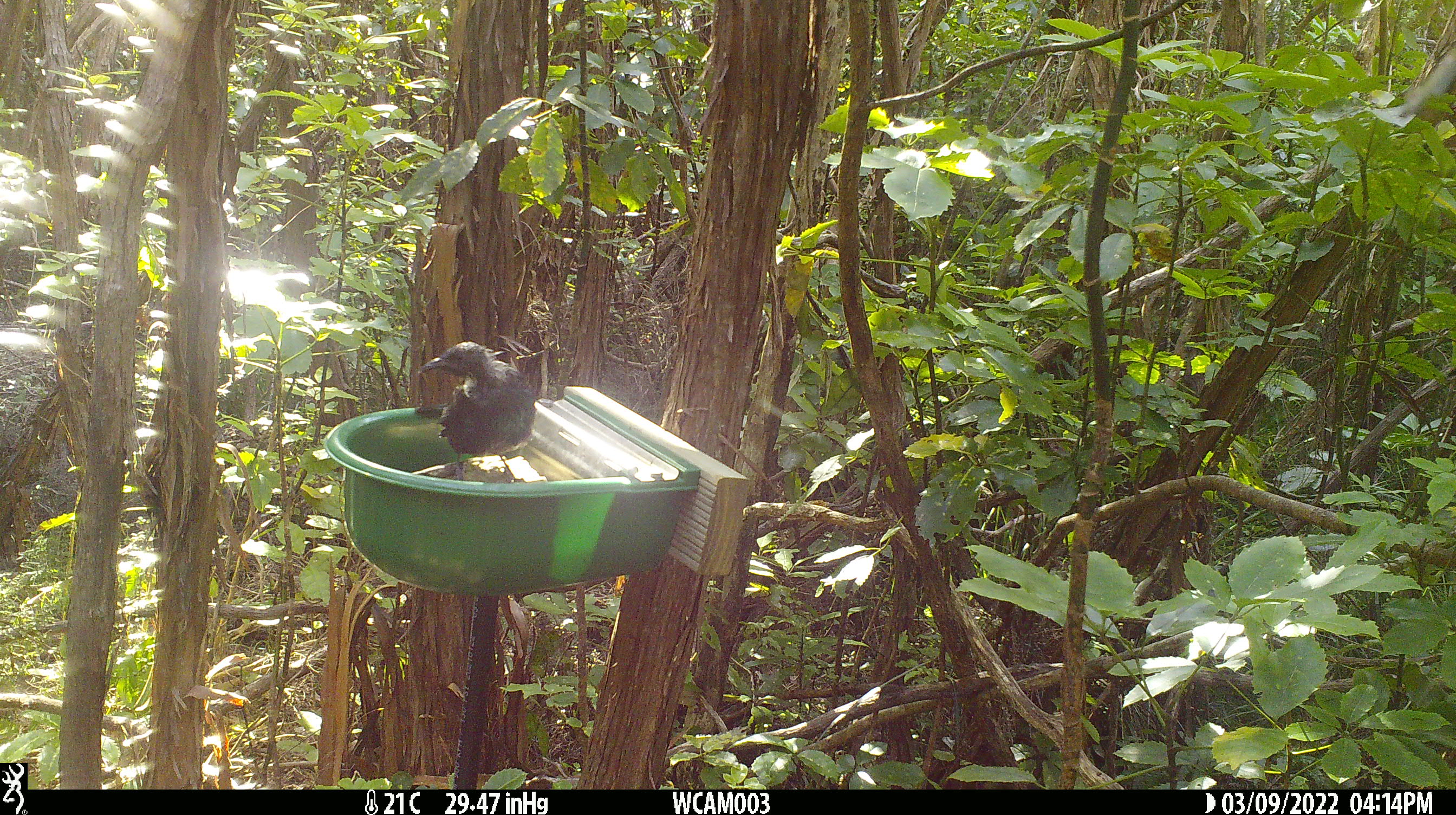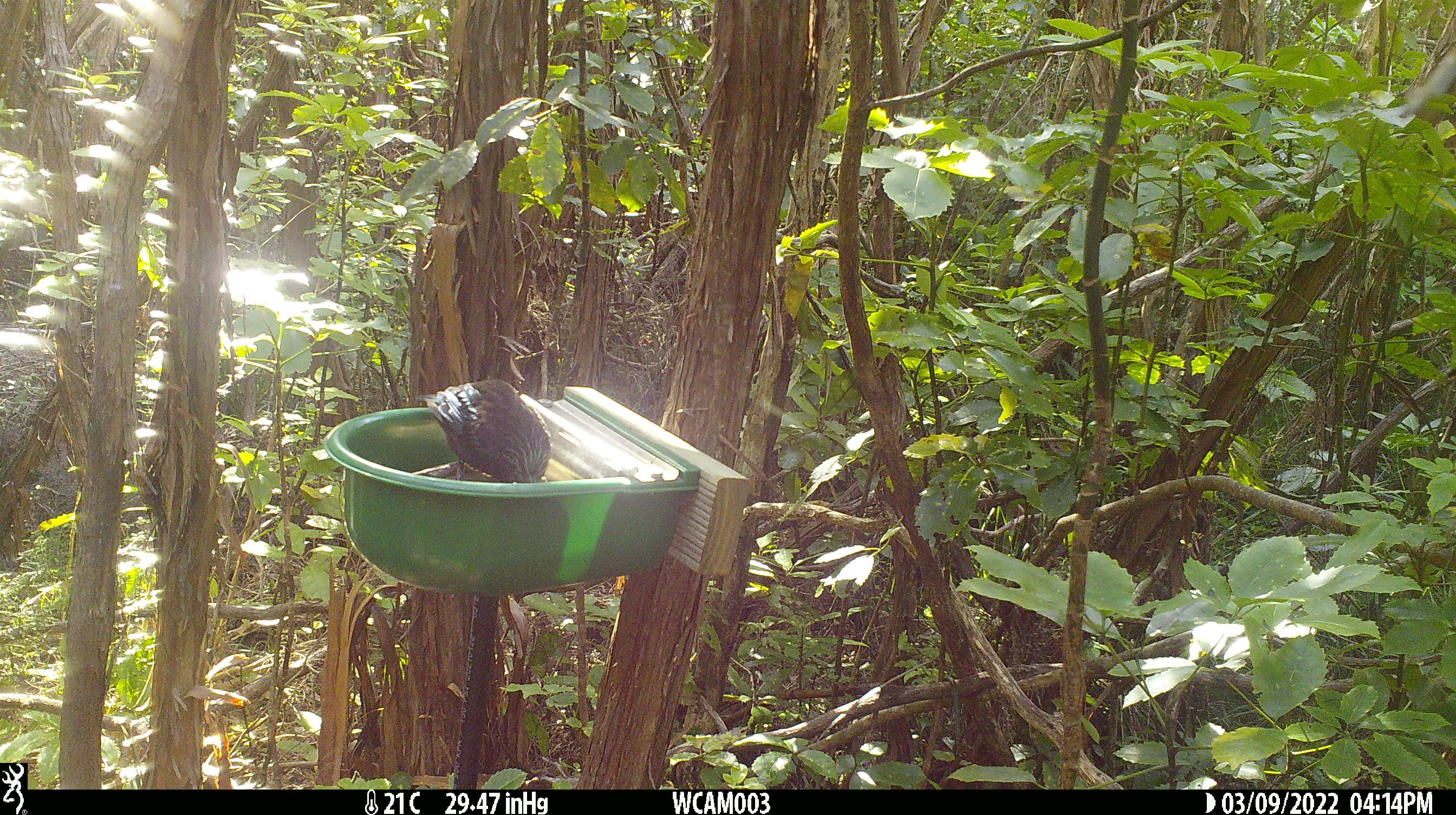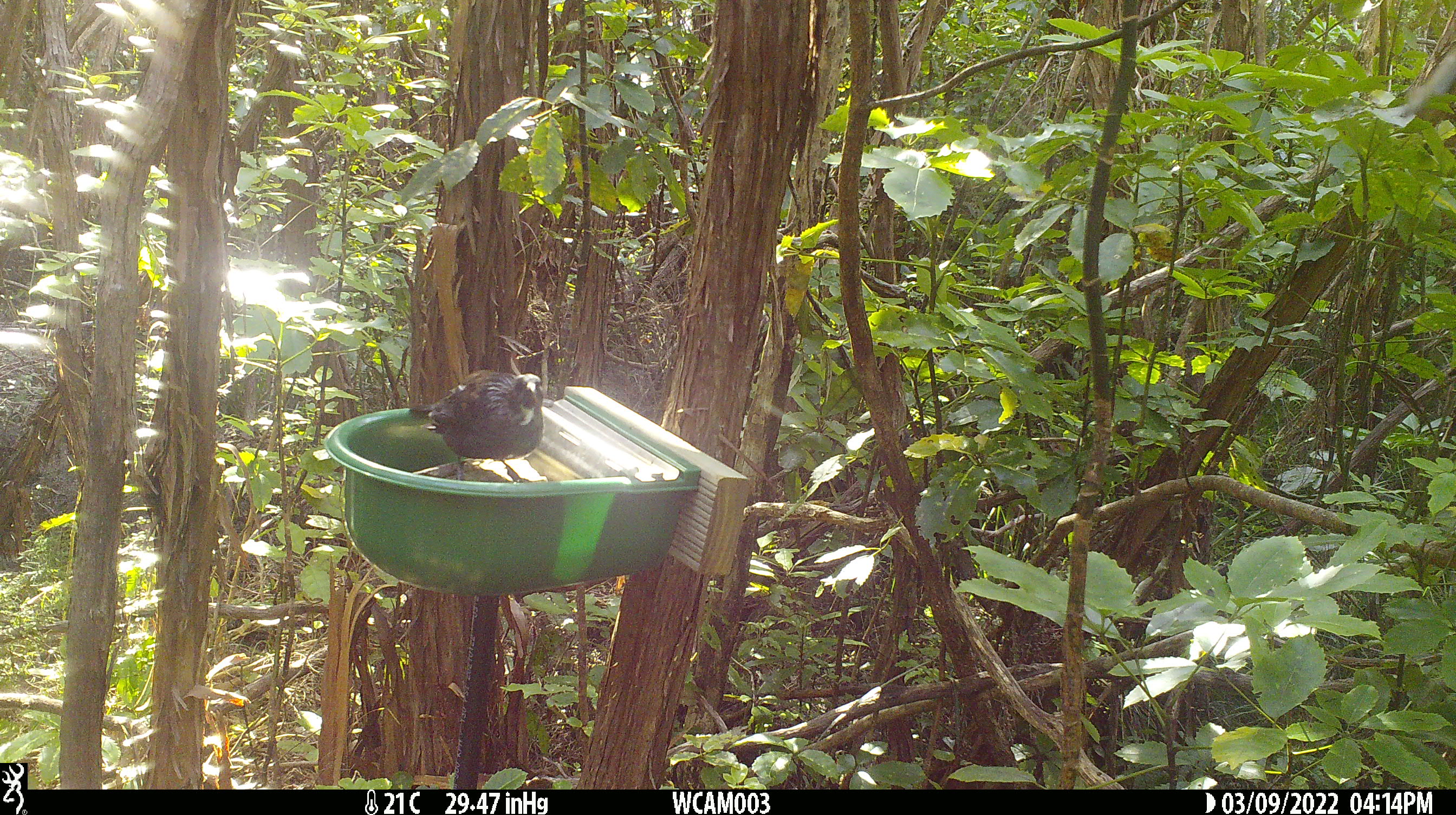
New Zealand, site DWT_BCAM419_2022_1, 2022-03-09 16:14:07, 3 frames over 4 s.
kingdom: Animalia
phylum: Chordata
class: Aves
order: Passeriformes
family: Meliphagidae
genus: Prosthemadera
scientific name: Prosthemadera novaeseelandiae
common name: tui